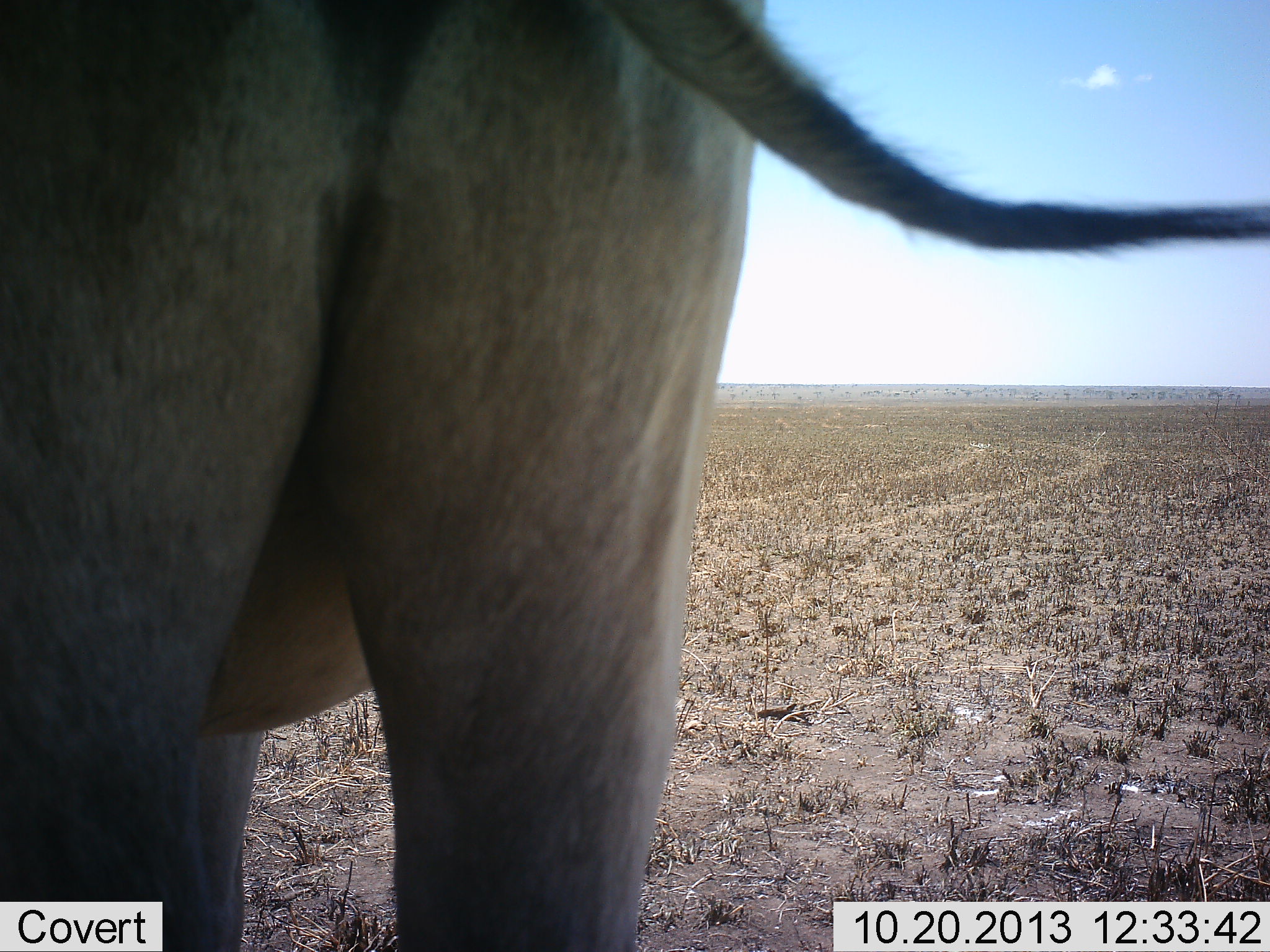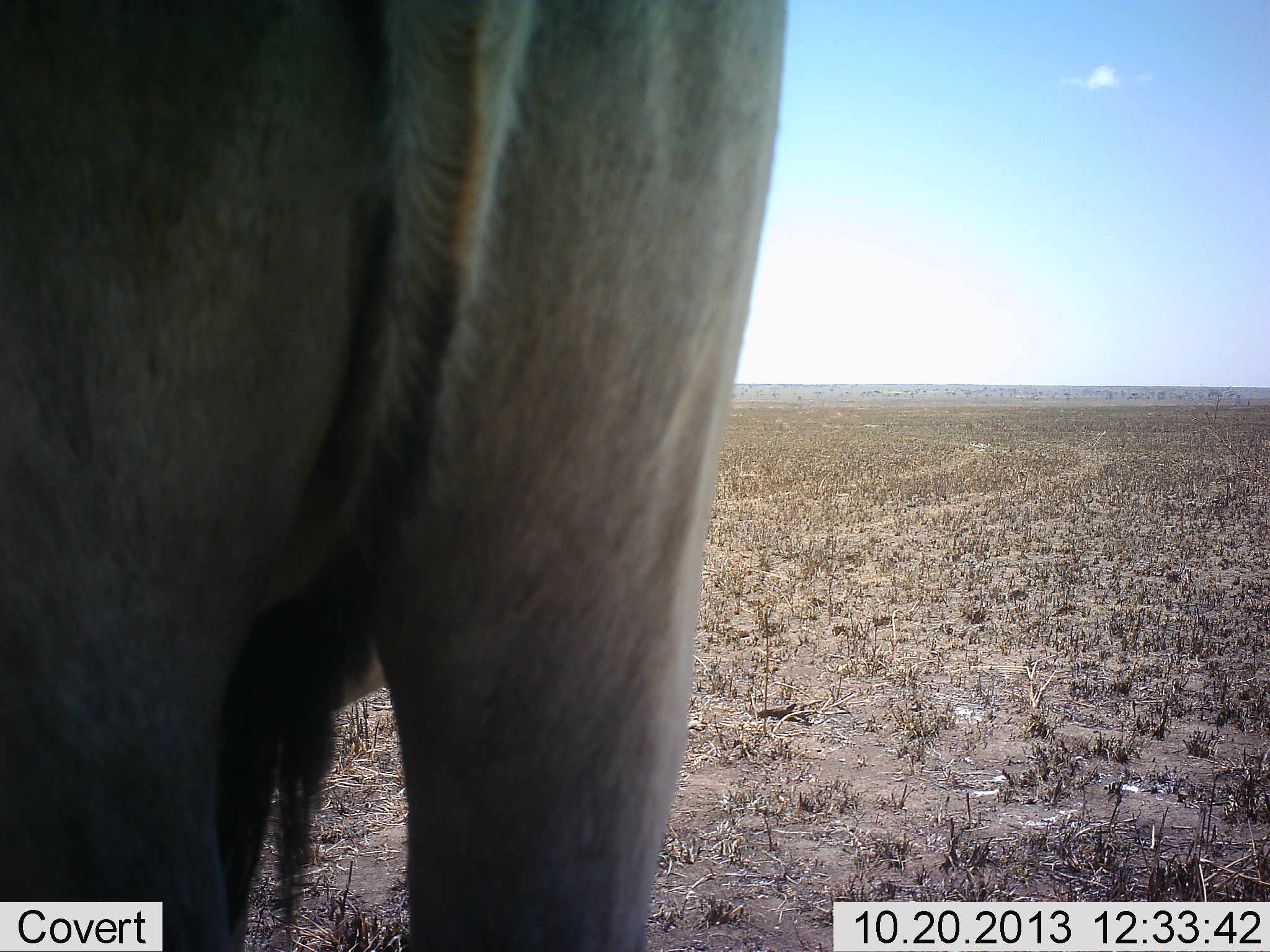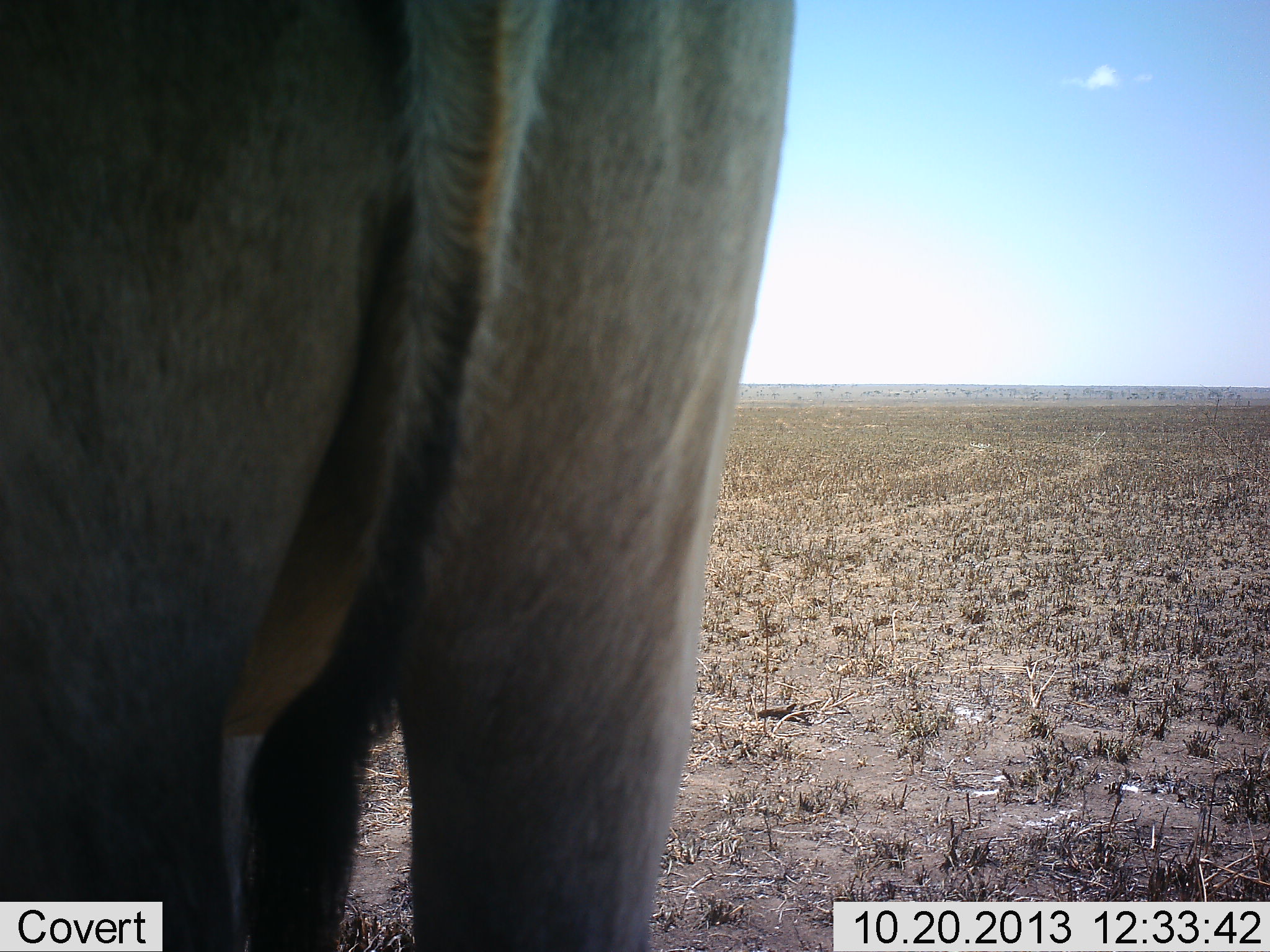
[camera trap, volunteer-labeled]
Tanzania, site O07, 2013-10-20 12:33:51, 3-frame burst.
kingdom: Animalia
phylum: Chordata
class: Mammalia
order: Artiodactyla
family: Bovidae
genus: Connochaetes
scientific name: Connochaetes taurinus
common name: blue wildebeest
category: wildebeest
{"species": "wildebeest (blue wildebeest) (Connochaetes taurinus)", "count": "1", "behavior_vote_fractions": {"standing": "100%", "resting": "0%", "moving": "0%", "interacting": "0%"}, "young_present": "0%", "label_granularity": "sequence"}